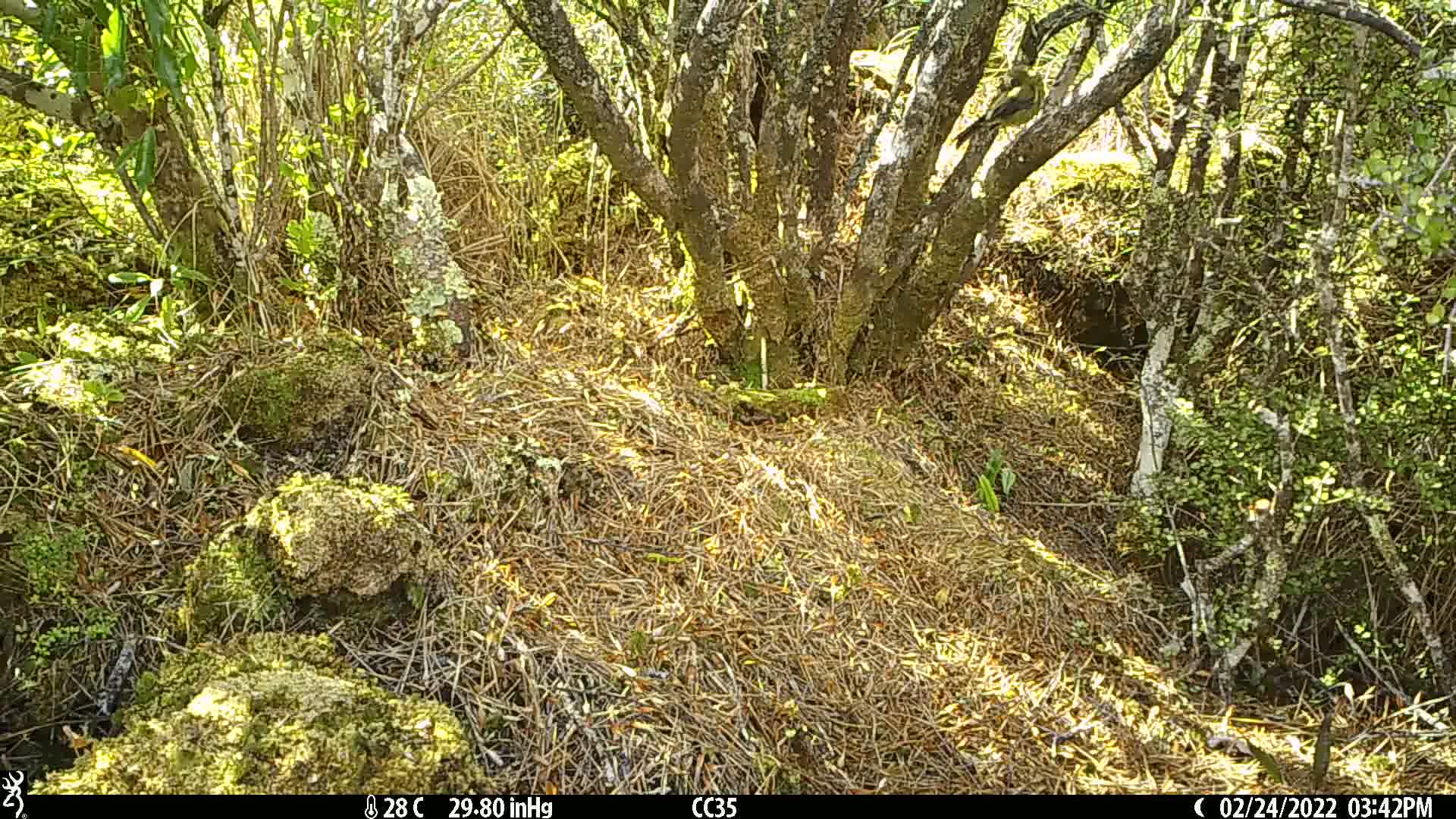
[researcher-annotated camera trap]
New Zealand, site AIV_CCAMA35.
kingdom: Animalia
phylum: Chordata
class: Aves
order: Passeriformes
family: Meliphagidae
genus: Anthornis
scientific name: Anthornis melanura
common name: new zealand bellbird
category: bellbird